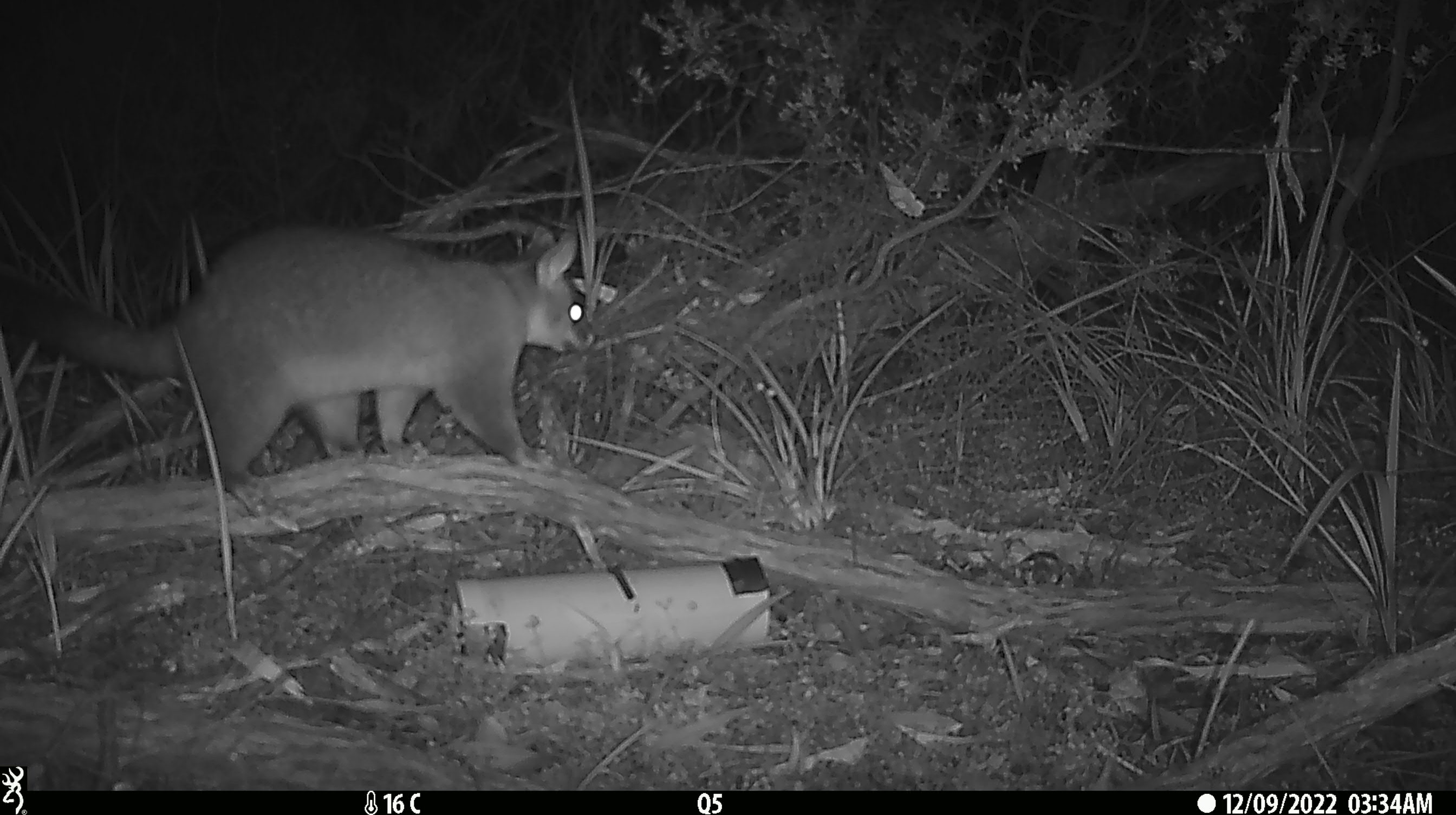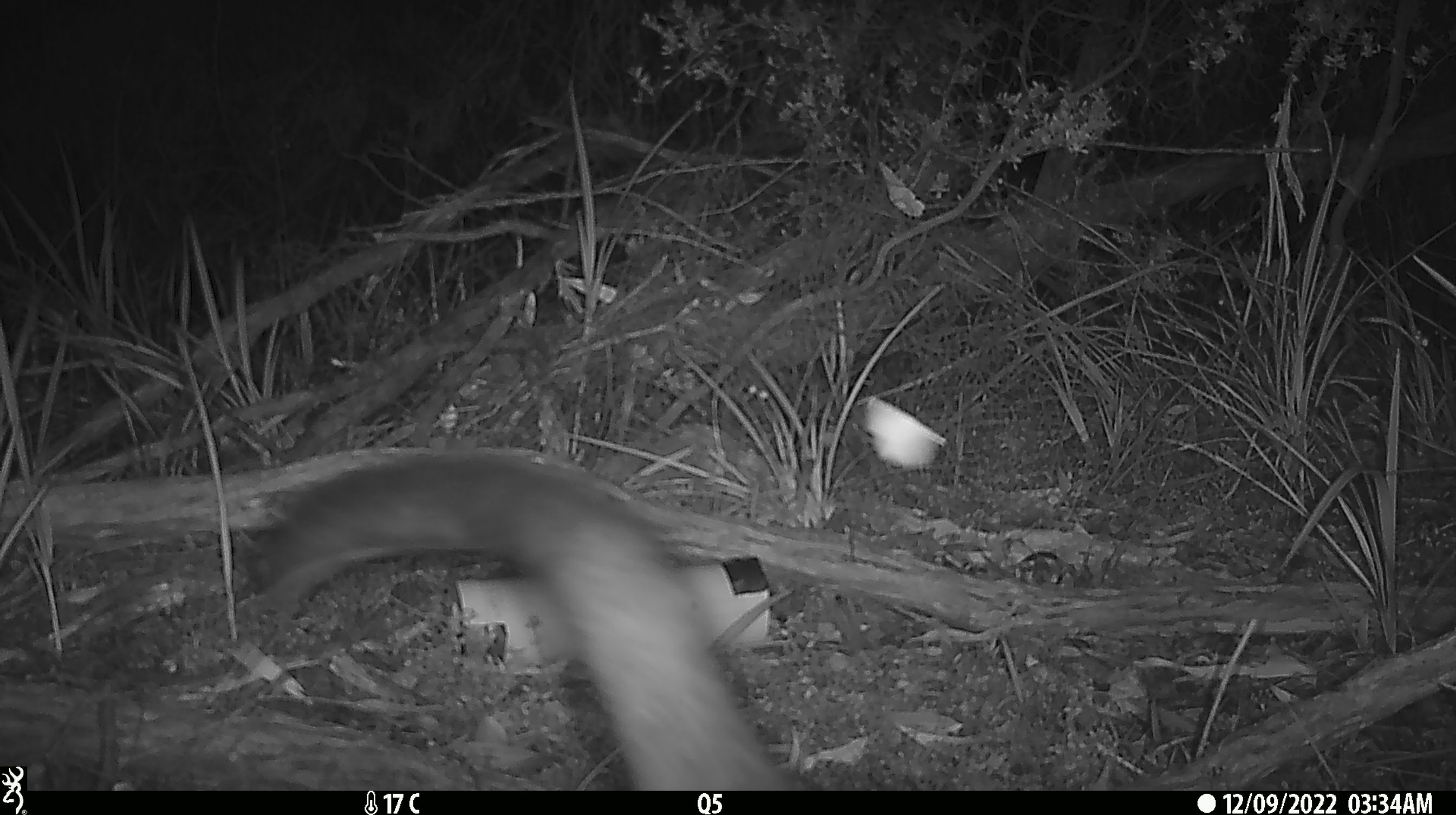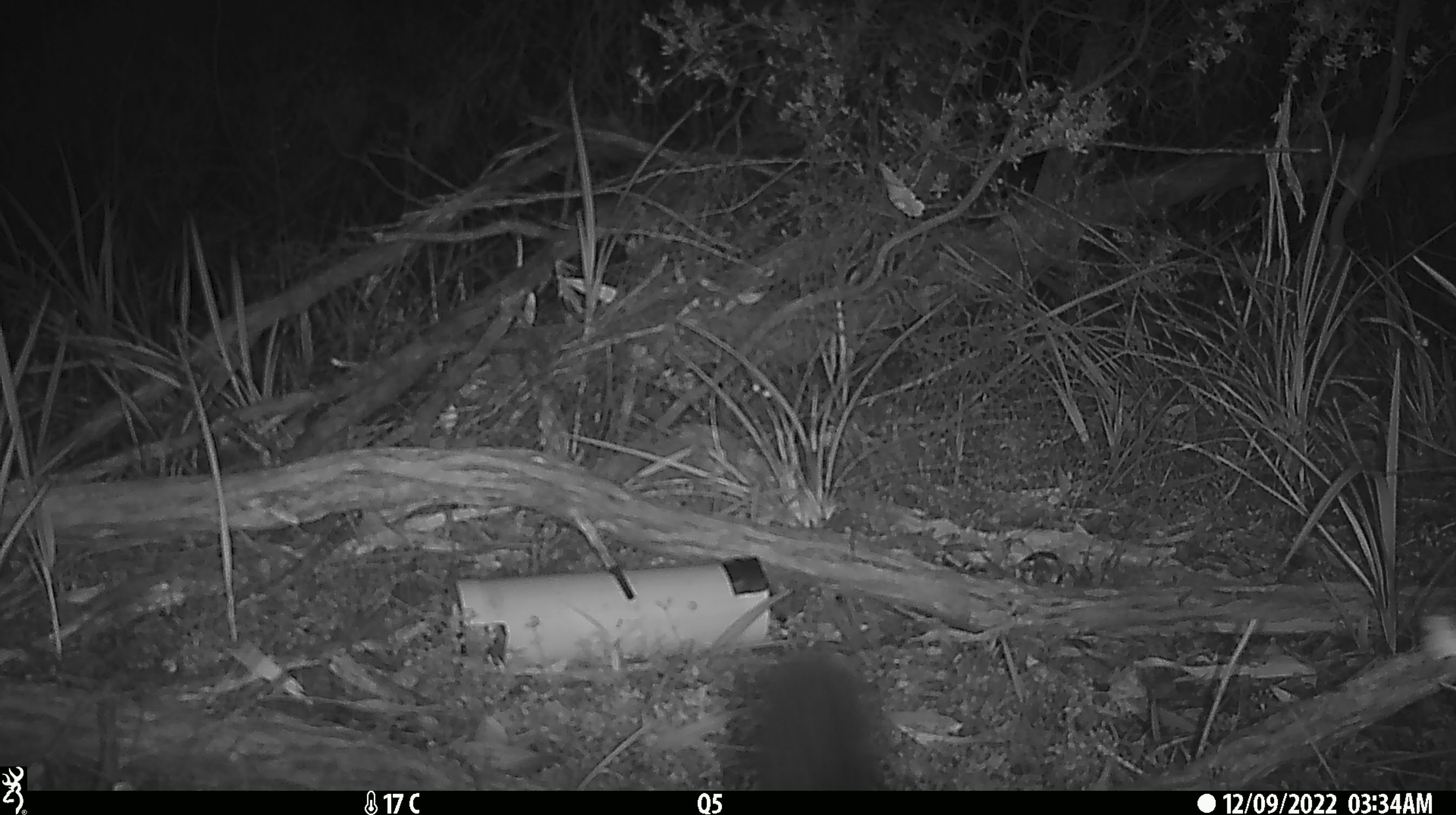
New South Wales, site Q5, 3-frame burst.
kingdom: Animalia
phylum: Chordata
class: Mammalia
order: Diprotodontia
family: Phalangeridae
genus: Trichosurus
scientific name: Trichosurus vulpecula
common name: common brushtail possum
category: possum